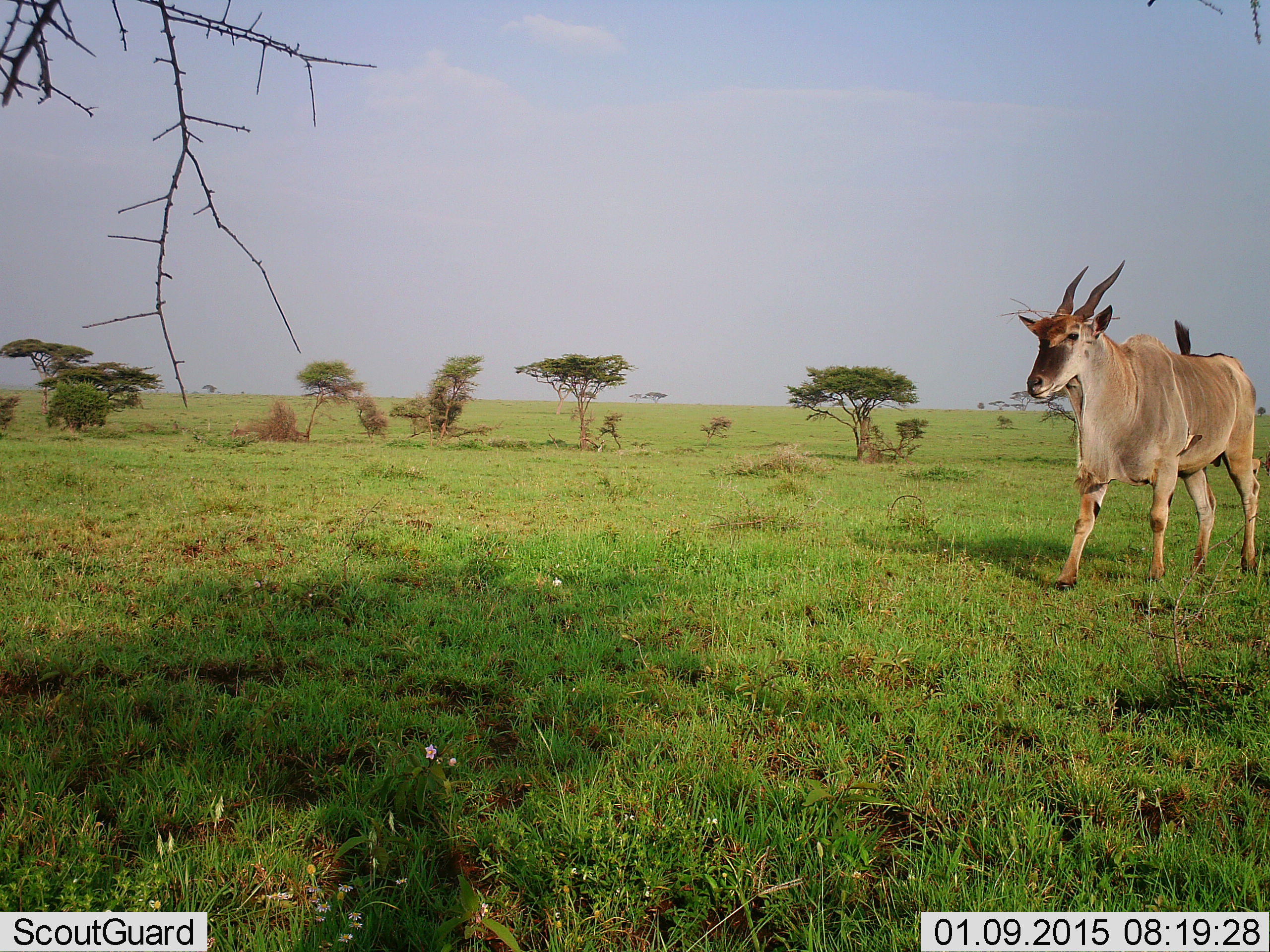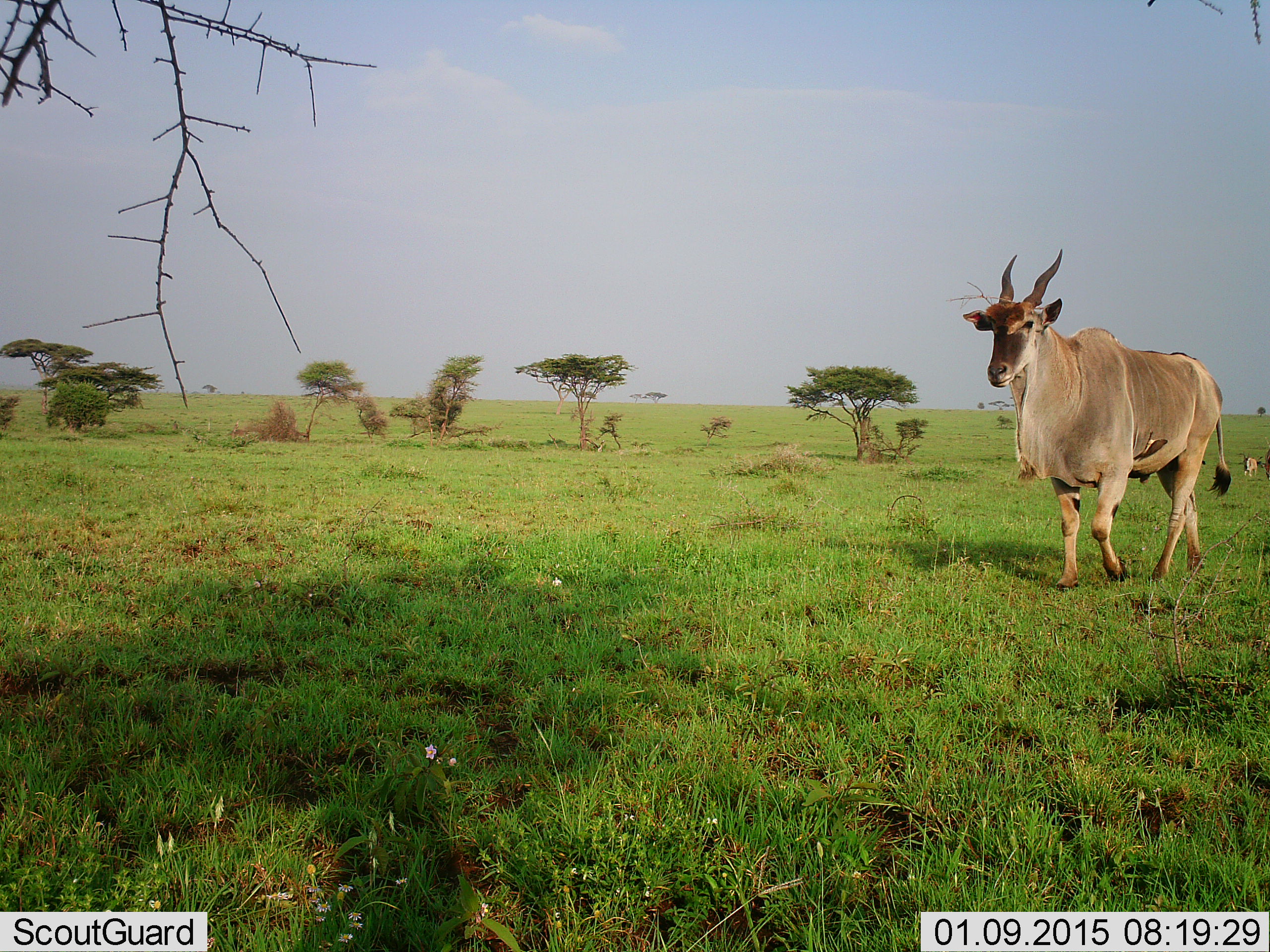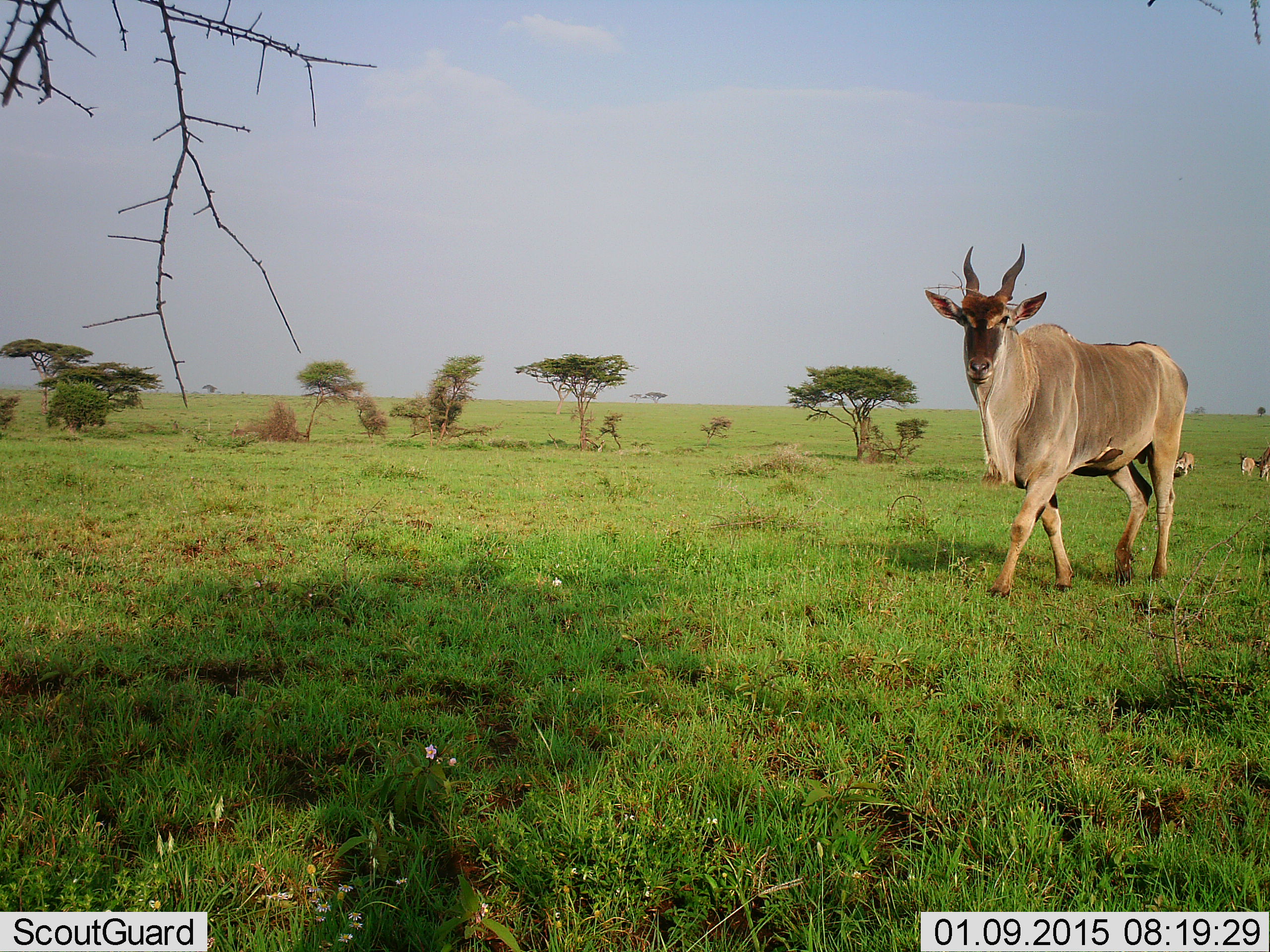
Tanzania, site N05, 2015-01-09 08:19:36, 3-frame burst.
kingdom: Animalia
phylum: Chordata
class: Mammalia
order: Artiodactyla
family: Bovidae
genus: Tragelaphus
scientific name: Tragelaphus oryx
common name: eland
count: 1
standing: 9%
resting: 0%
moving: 100%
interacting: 0%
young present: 0%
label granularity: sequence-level